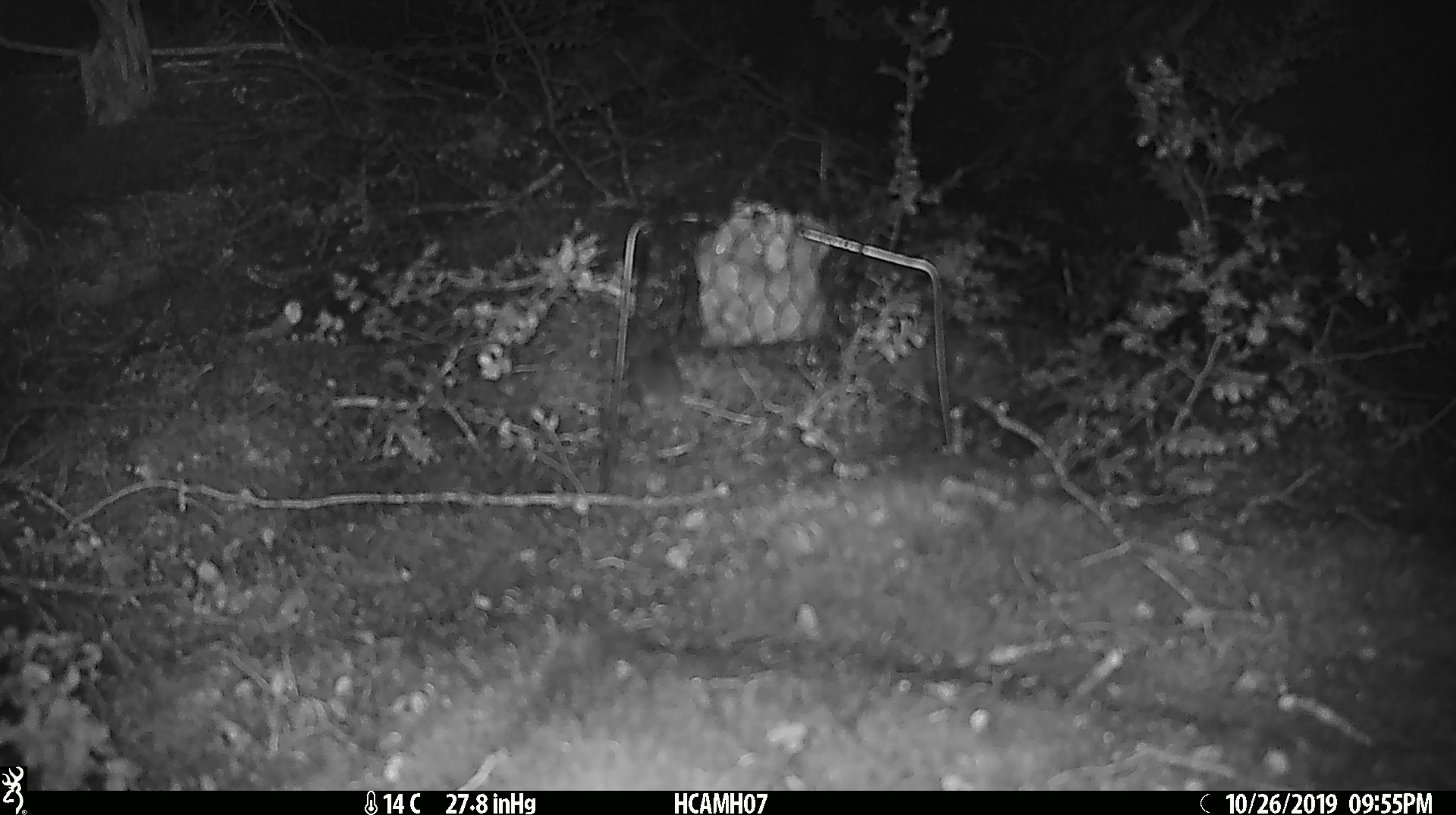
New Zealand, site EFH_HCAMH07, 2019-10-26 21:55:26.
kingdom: Animalia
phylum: Chordata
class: Mammalia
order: Rodentia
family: Muridae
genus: Mus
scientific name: Mus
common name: mouse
Mouse (Mus).